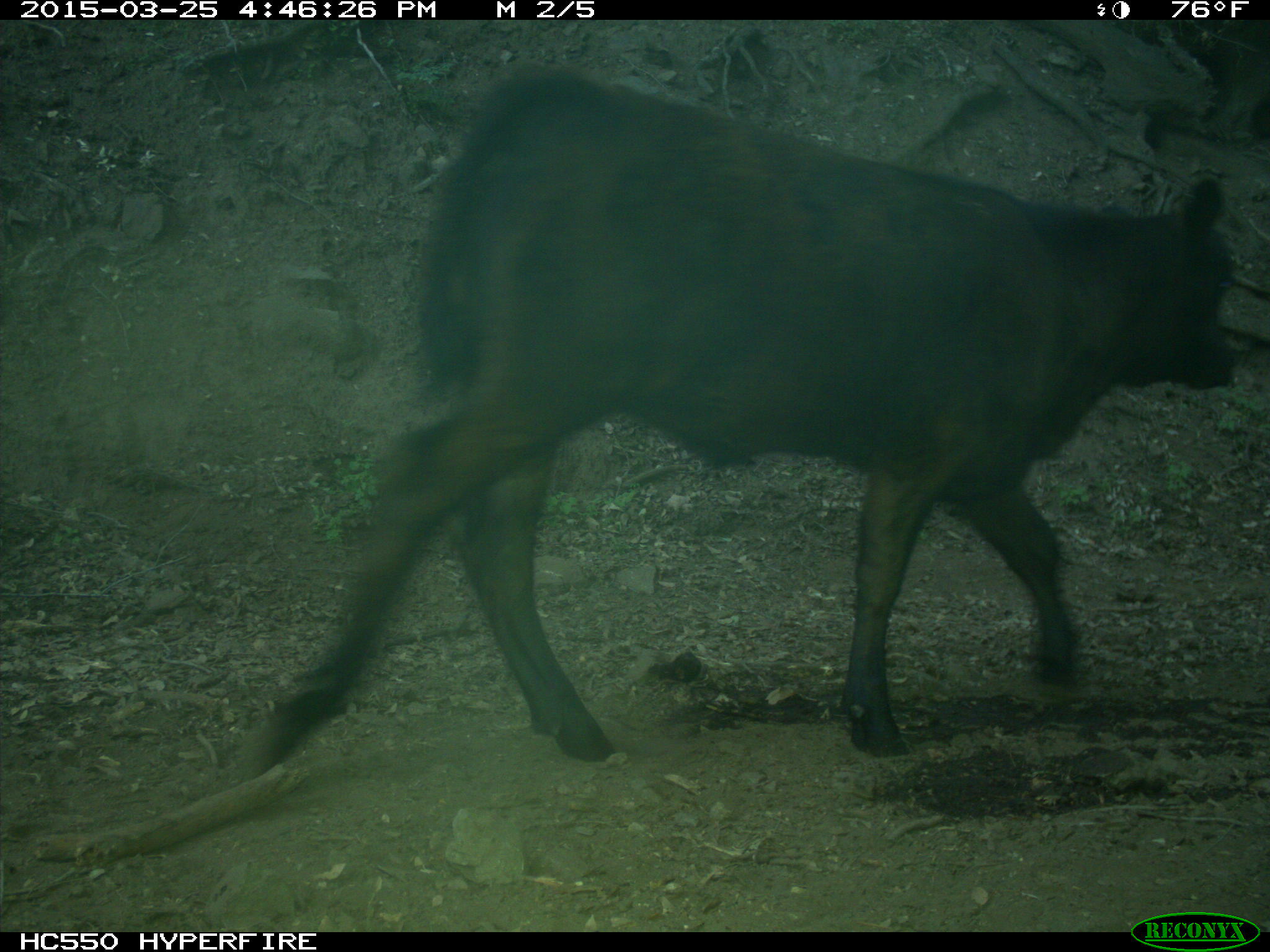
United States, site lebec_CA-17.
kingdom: Animalia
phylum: Chordata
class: Mammalia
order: Artiodactyla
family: Bovidae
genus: Bos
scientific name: Bos taurus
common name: domestic cow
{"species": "Bos taurus (domestic cow)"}